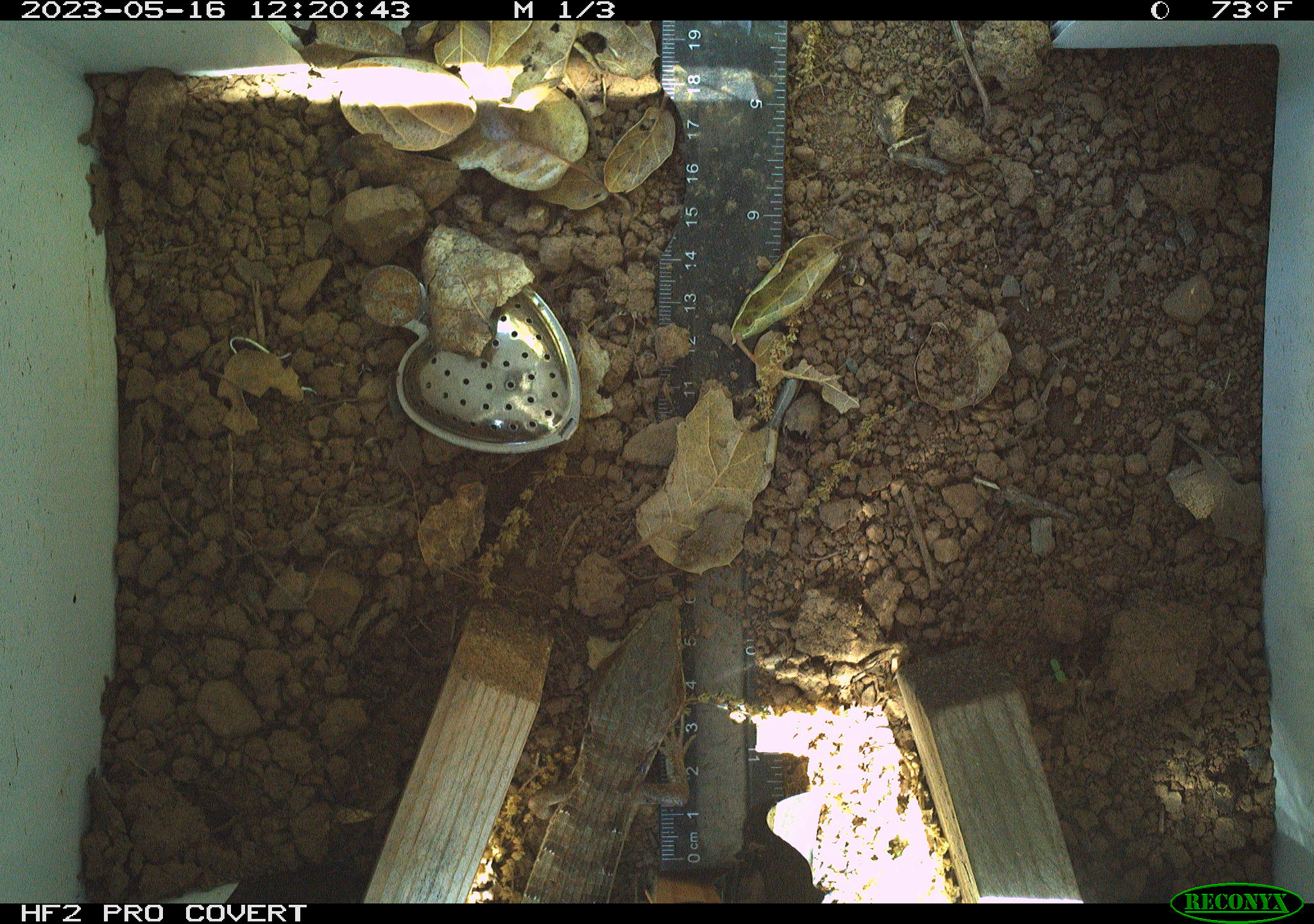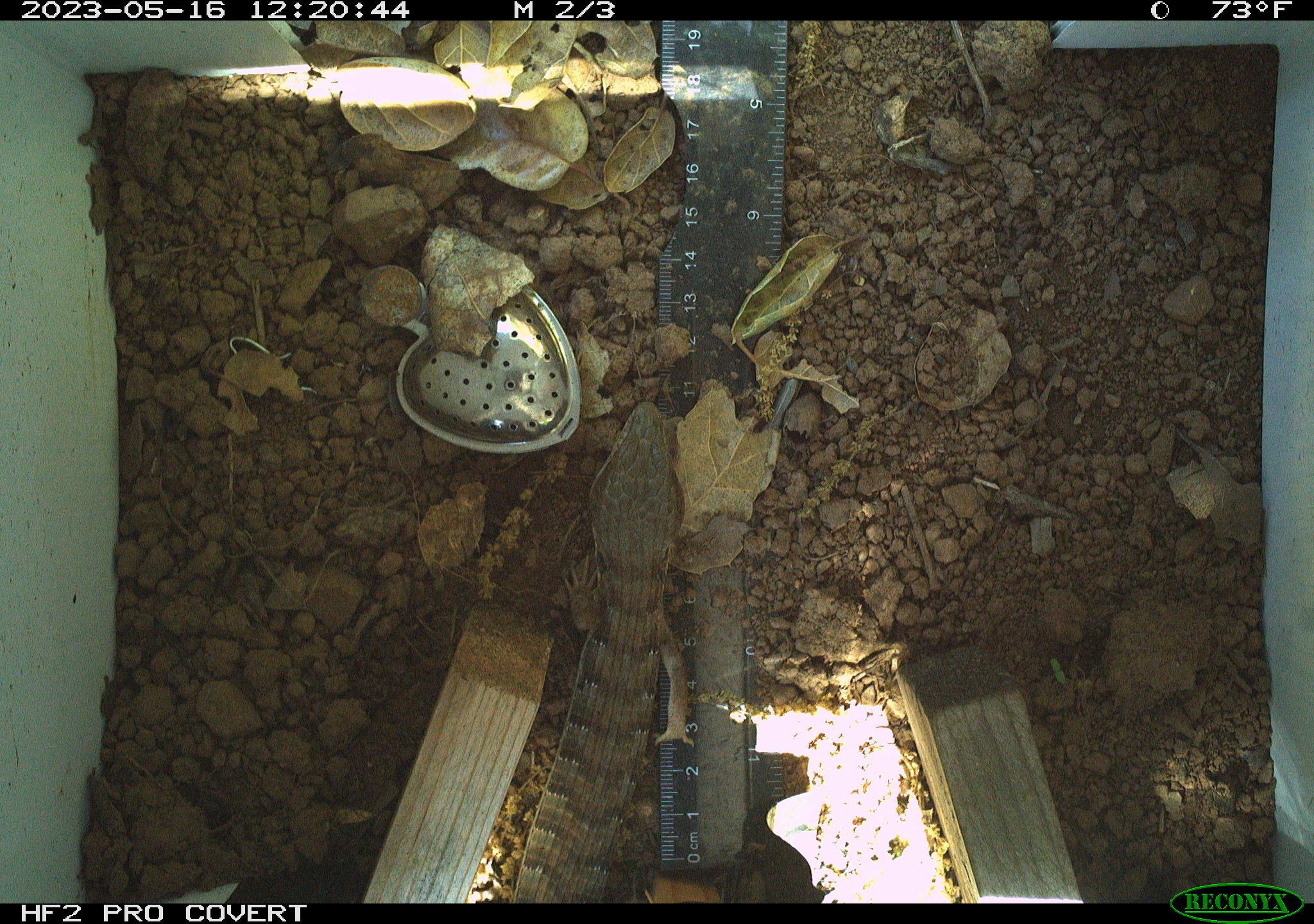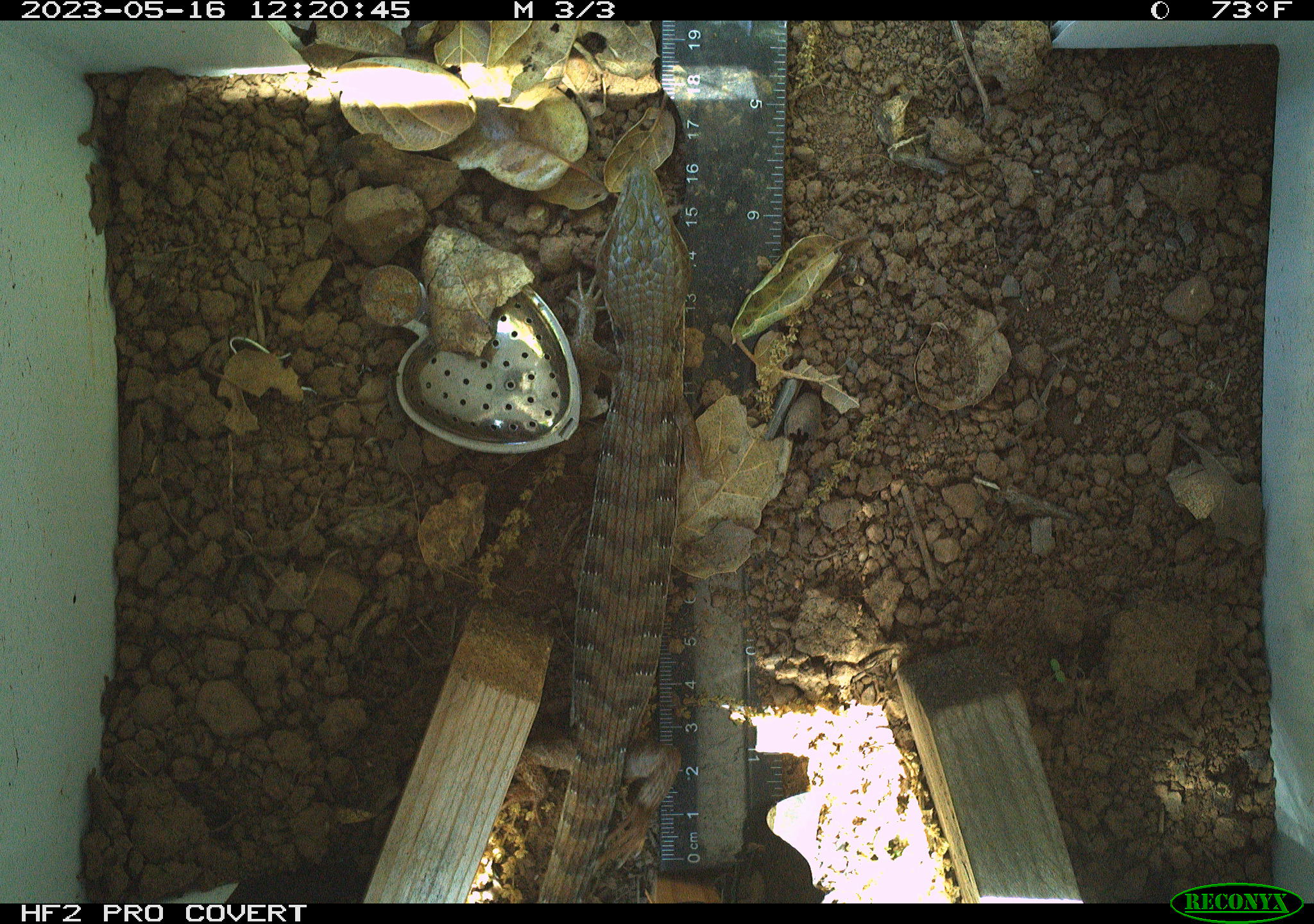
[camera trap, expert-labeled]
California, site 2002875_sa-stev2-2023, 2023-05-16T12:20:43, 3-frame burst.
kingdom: Animalia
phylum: Chordata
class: Reptilia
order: Squamata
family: Anguidae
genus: Elgaria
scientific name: Elgaria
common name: alligator lizards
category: elgaria species